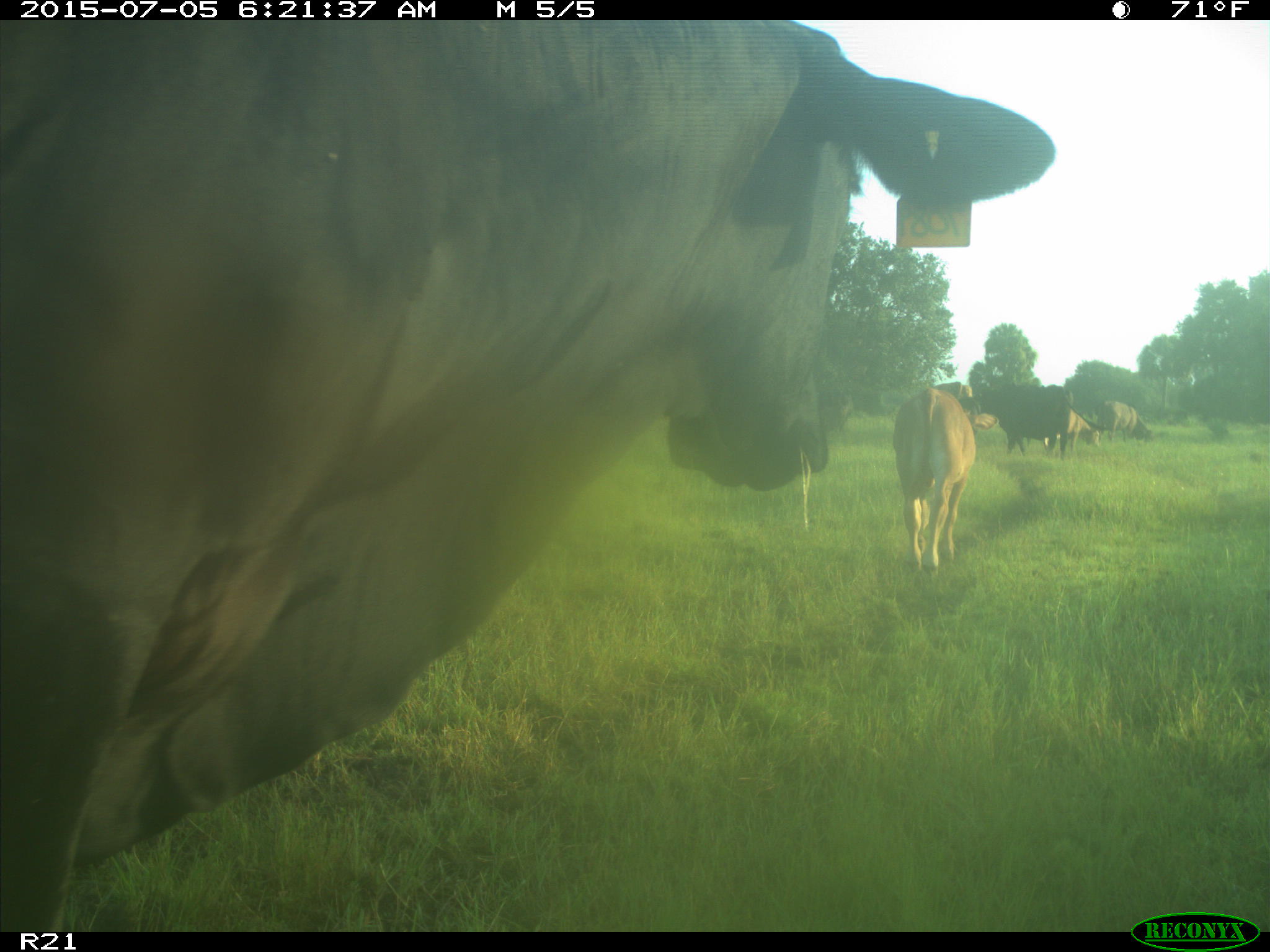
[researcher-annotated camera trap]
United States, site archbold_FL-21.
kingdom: Animalia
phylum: Chordata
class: Mammalia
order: Artiodactyla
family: Bovidae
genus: Bos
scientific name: Bos taurus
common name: domestic cow